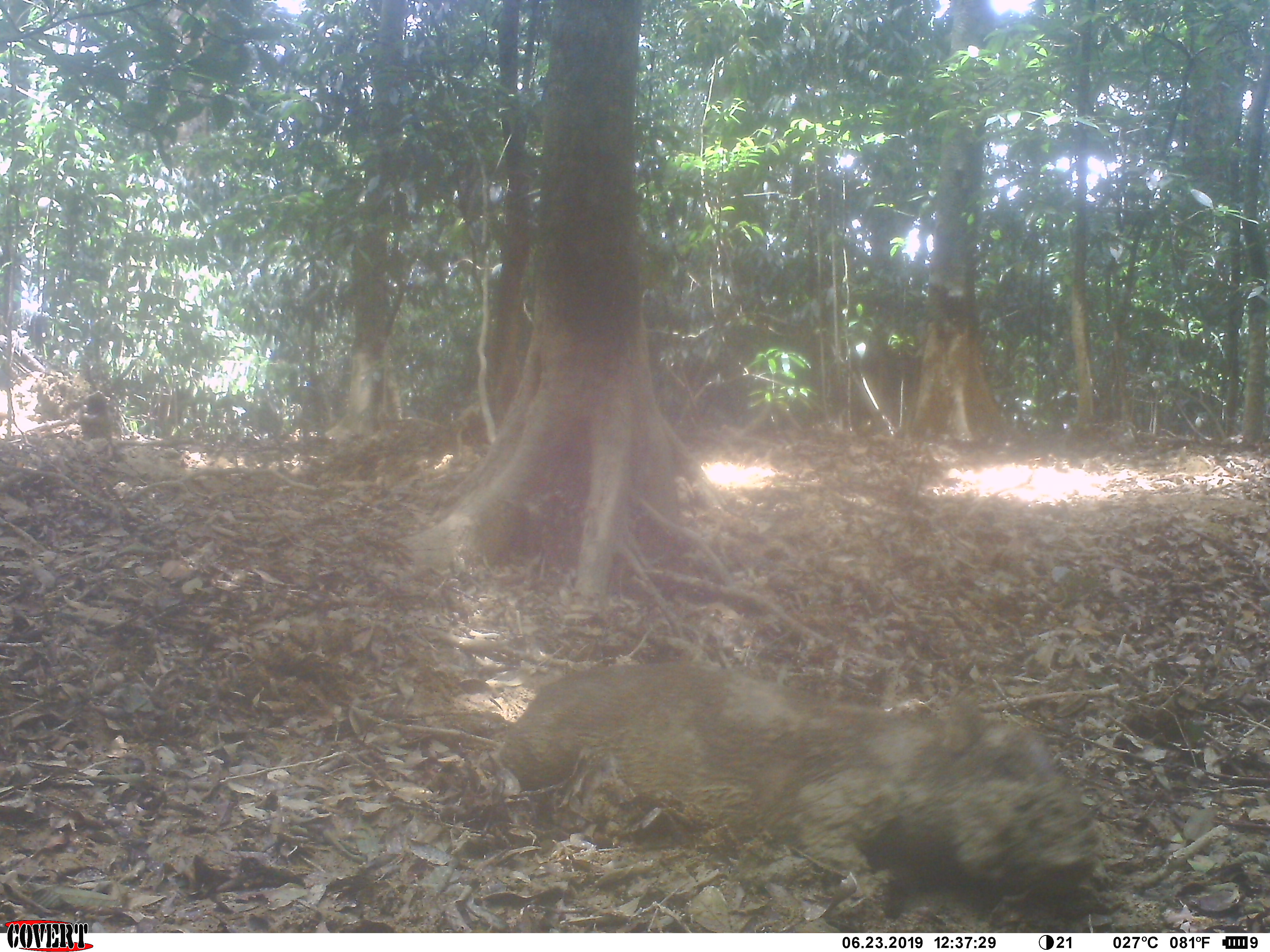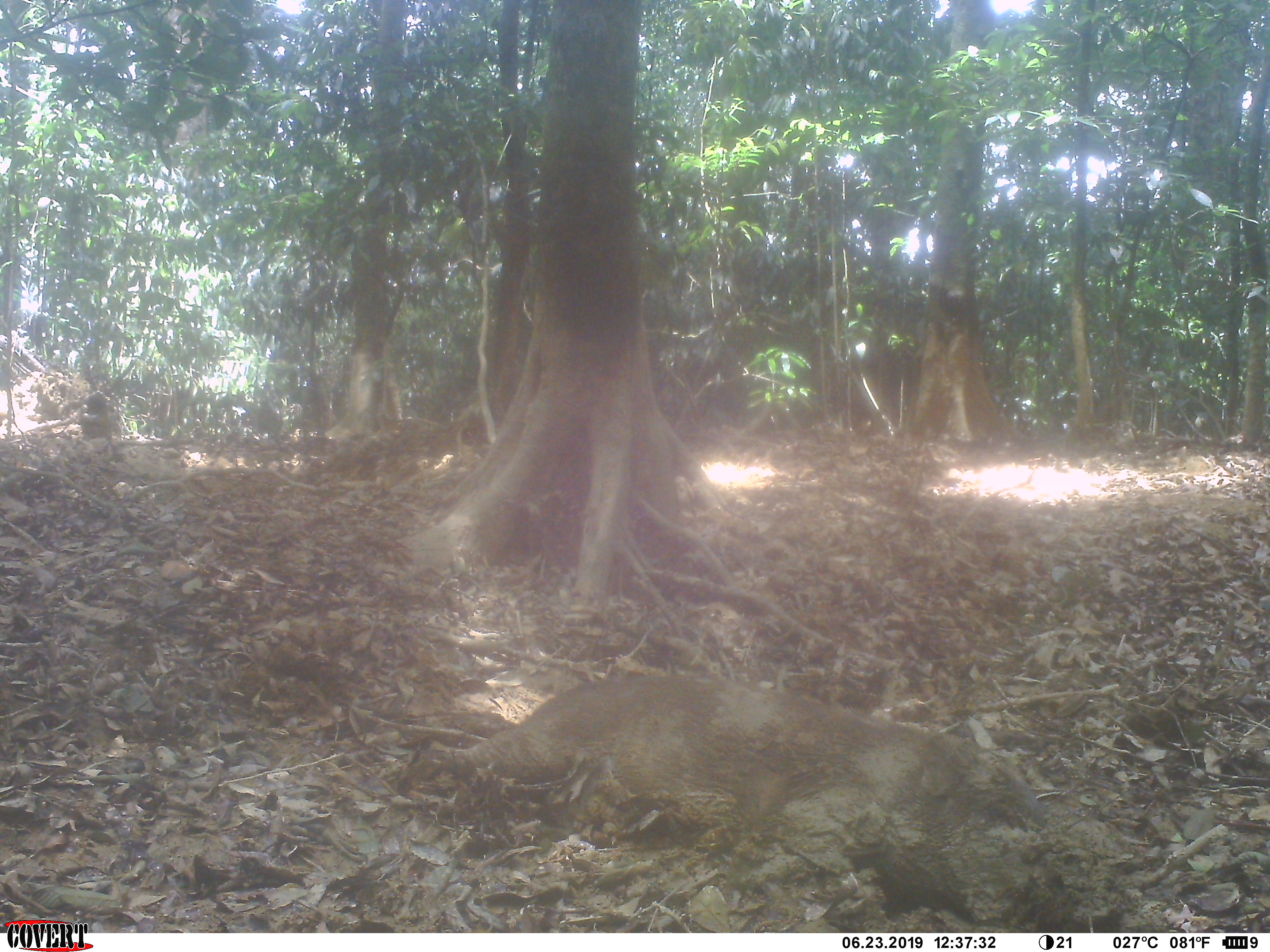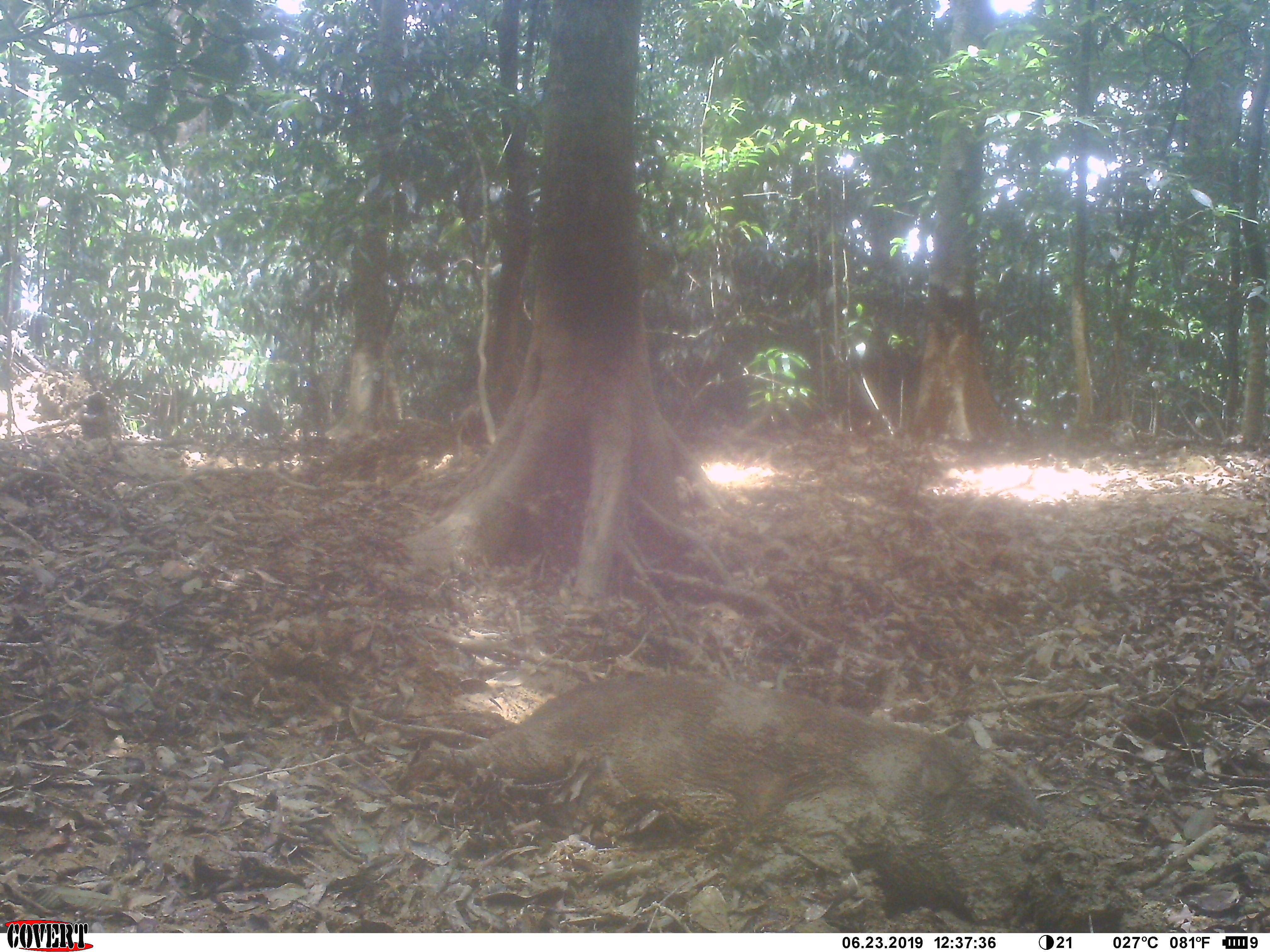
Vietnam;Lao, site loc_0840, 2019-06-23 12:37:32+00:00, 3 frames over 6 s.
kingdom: Animalia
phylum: Chordata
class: Mammalia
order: Artiodactyla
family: Suidae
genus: Sus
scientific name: Sus scrofa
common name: eurasian wild pig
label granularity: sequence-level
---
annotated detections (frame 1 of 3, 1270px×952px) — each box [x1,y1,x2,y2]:
eurasian wild pig: [497,660,1066,908]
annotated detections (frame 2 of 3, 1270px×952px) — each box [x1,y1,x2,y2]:
eurasian wild pig: [453,672,1046,930]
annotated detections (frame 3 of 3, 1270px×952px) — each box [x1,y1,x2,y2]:
eurasian wild pig: [447,670,1050,932]